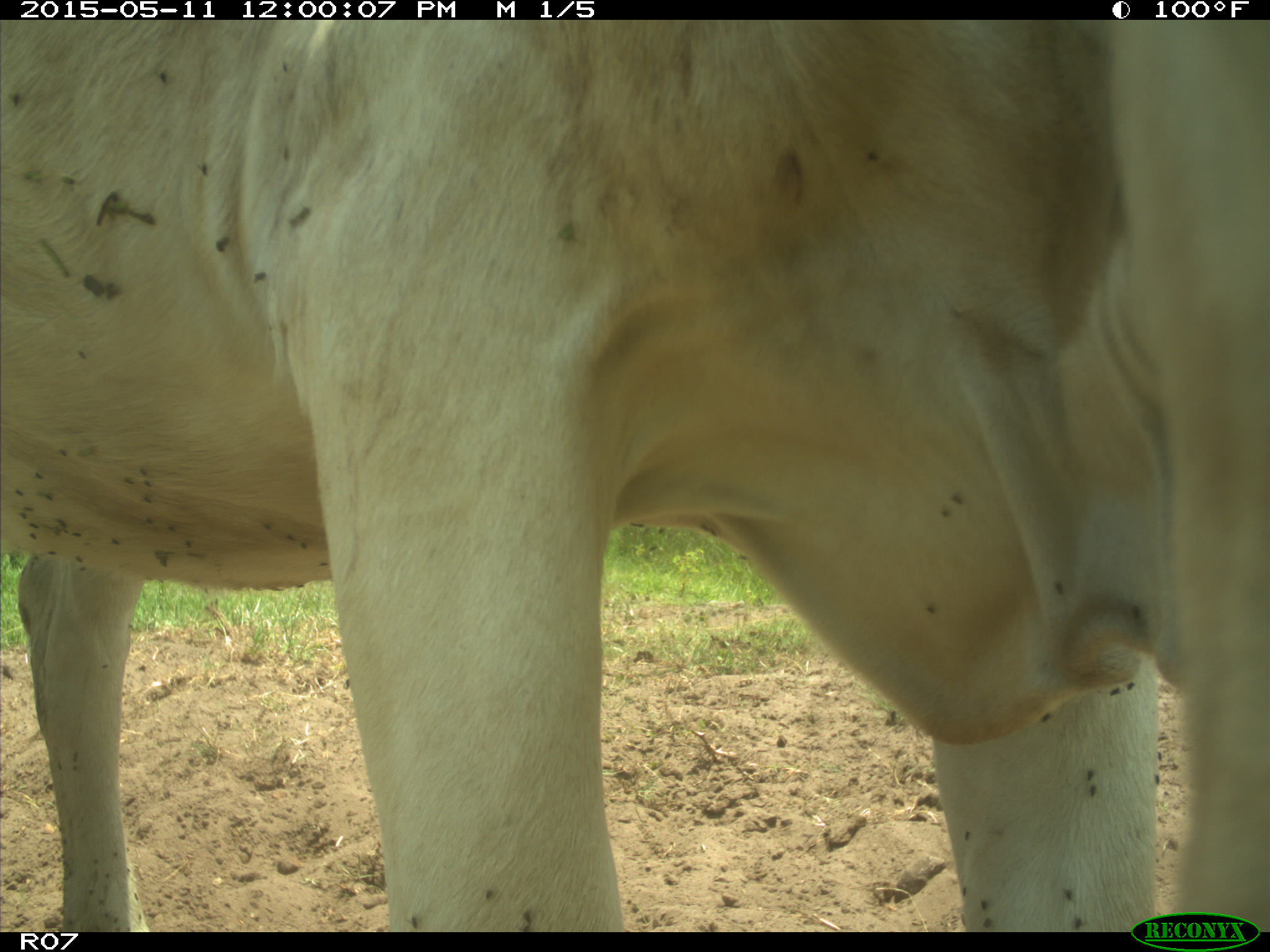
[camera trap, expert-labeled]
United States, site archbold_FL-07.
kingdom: Animalia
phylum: Chordata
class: Mammalia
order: Artiodactyla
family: Bovidae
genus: Bos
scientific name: Bos taurus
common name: domestic cow